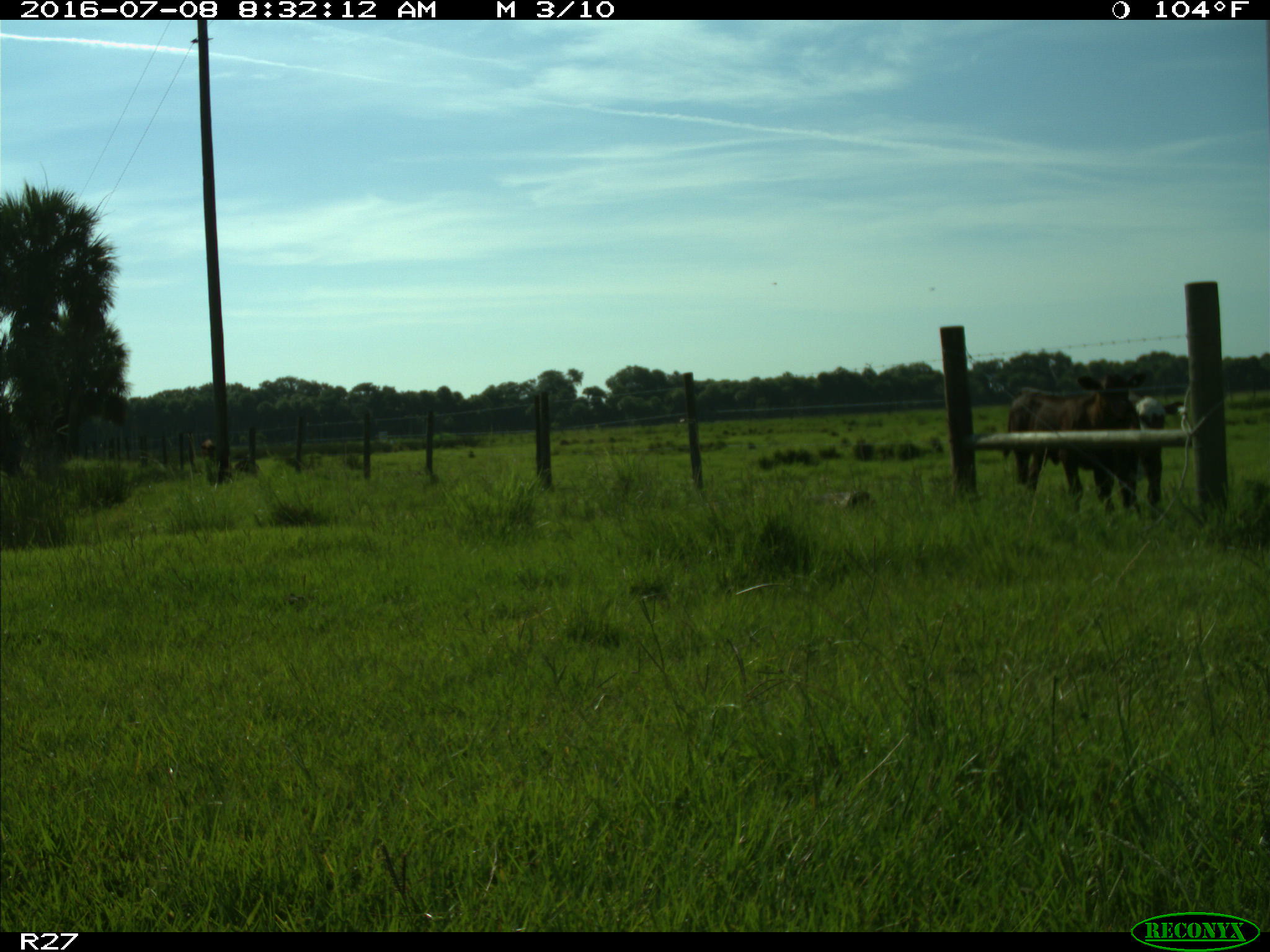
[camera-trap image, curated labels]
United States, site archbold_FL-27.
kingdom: Animalia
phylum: Chordata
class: Mammalia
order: Artiodactyla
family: Bovidae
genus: Bos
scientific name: Bos taurus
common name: domestic cow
Bos taurus (domestic cow).